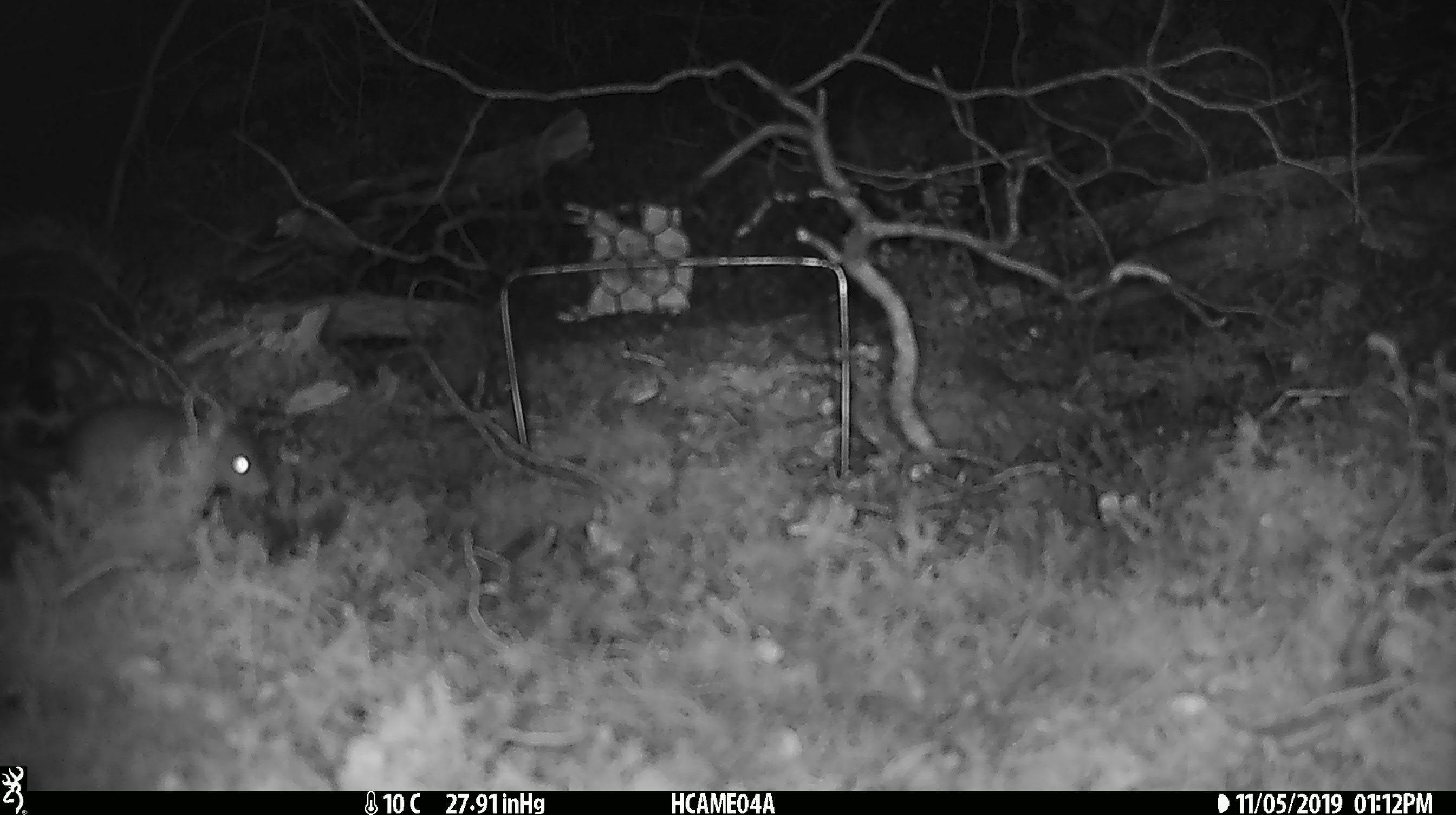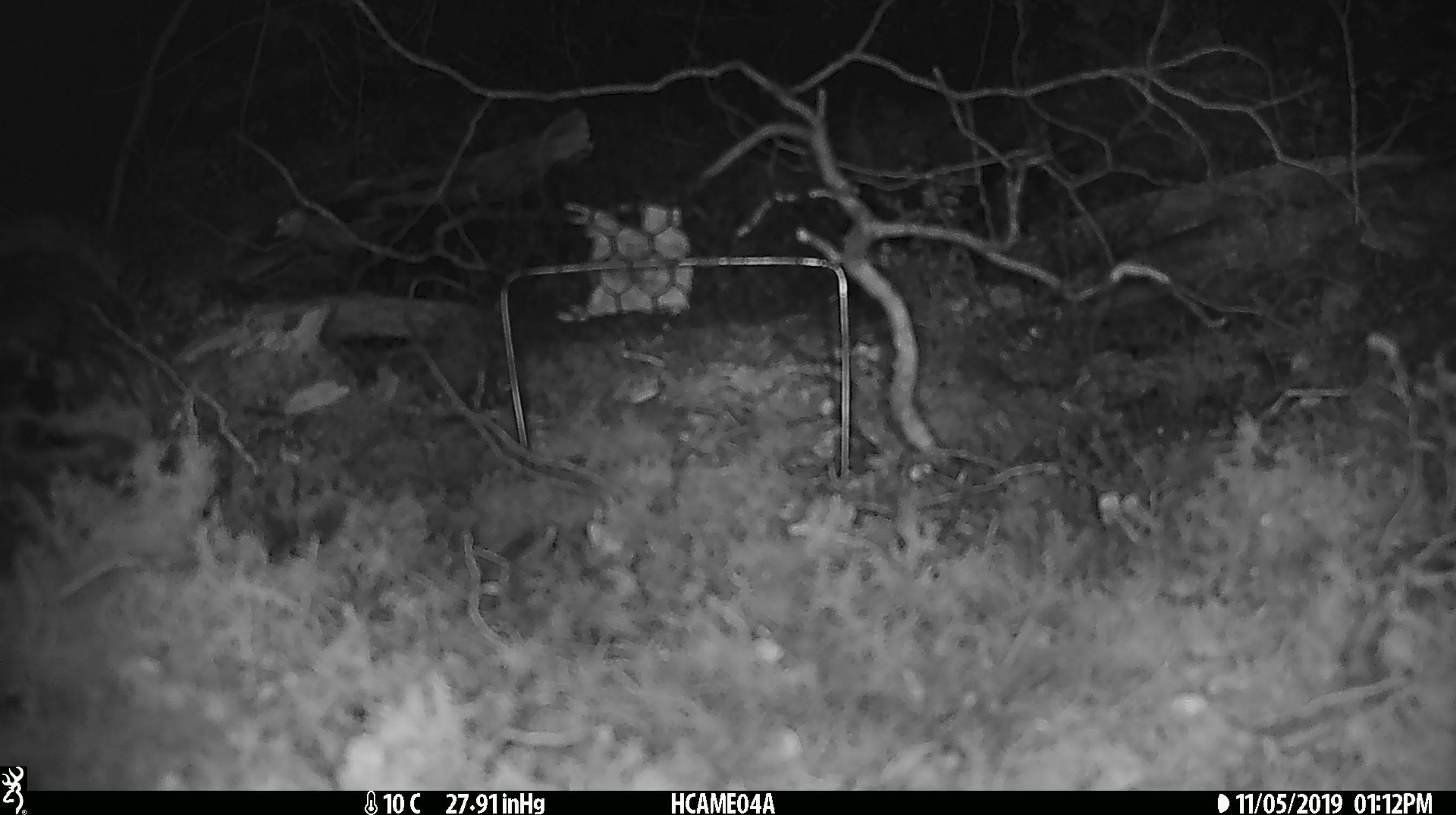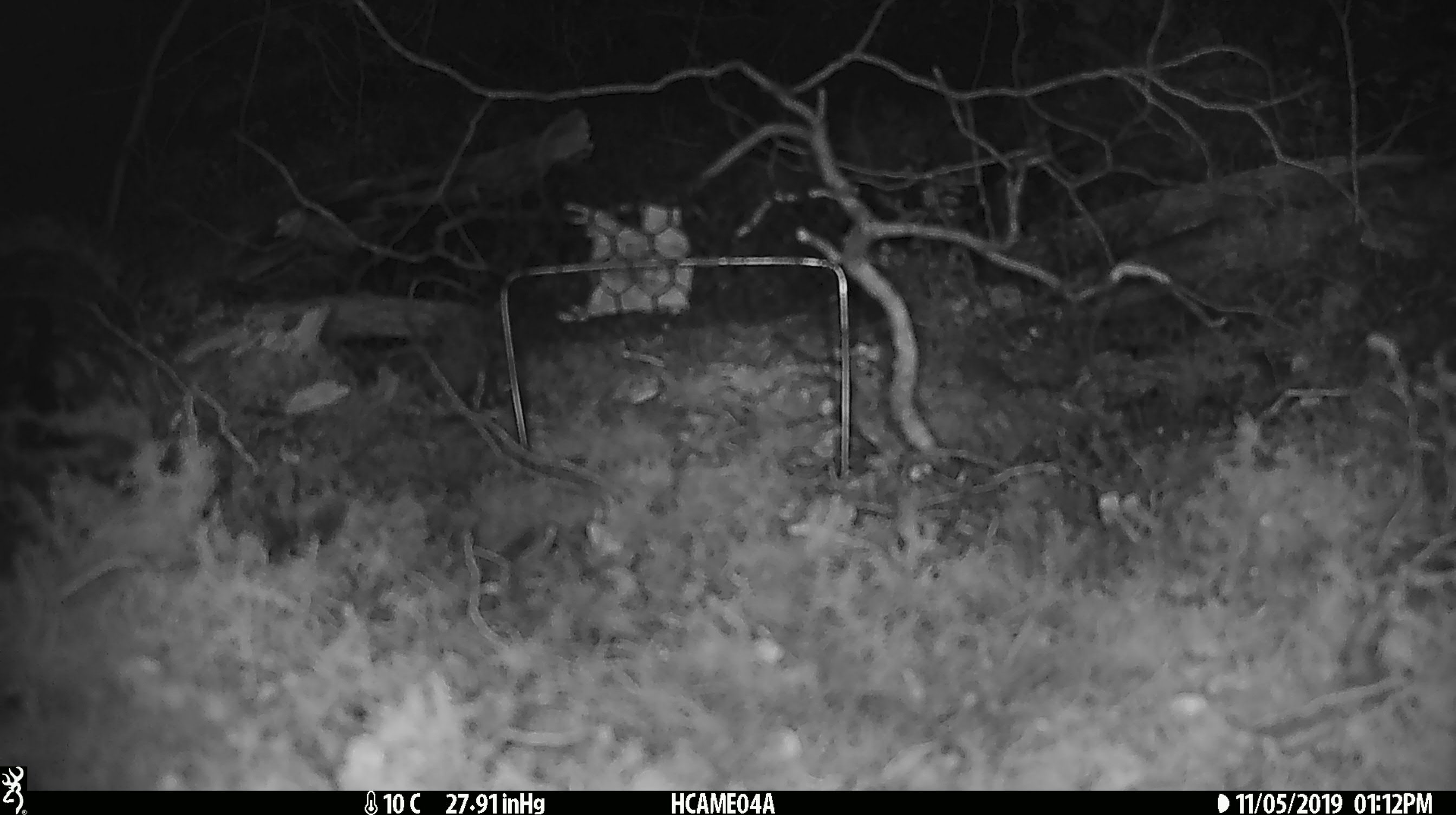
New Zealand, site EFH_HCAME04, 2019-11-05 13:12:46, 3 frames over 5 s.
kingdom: Animalia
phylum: Chordata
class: Mammalia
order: Rodentia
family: Muridae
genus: Mus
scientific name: Mus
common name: mouse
Mouse (Mus).